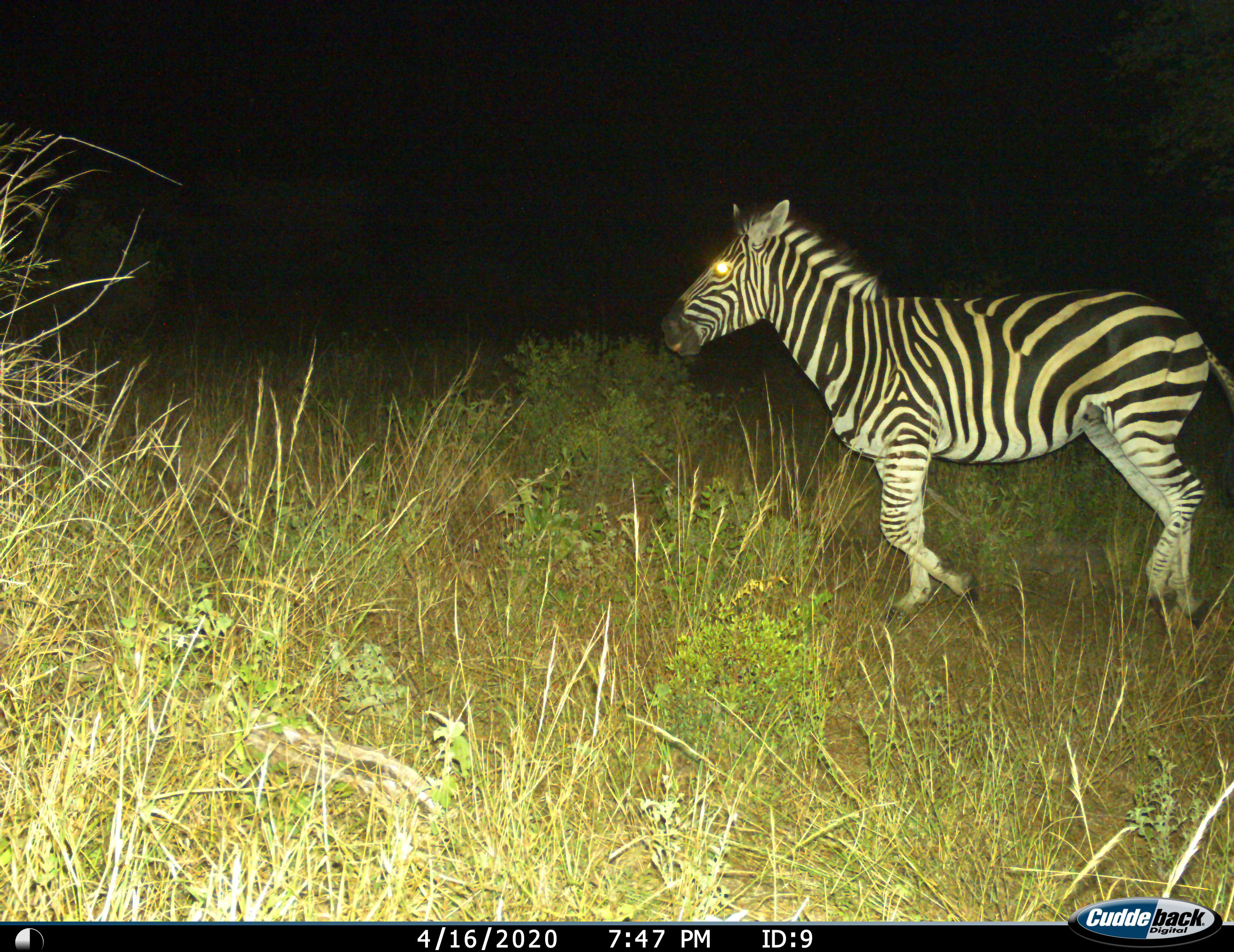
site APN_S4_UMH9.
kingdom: Animalia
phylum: Chordata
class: Mammalia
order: Perissodactyla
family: Equidae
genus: Equus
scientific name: Equus quagga burchellii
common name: burchell's zebra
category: zebraburchells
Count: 1.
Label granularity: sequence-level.